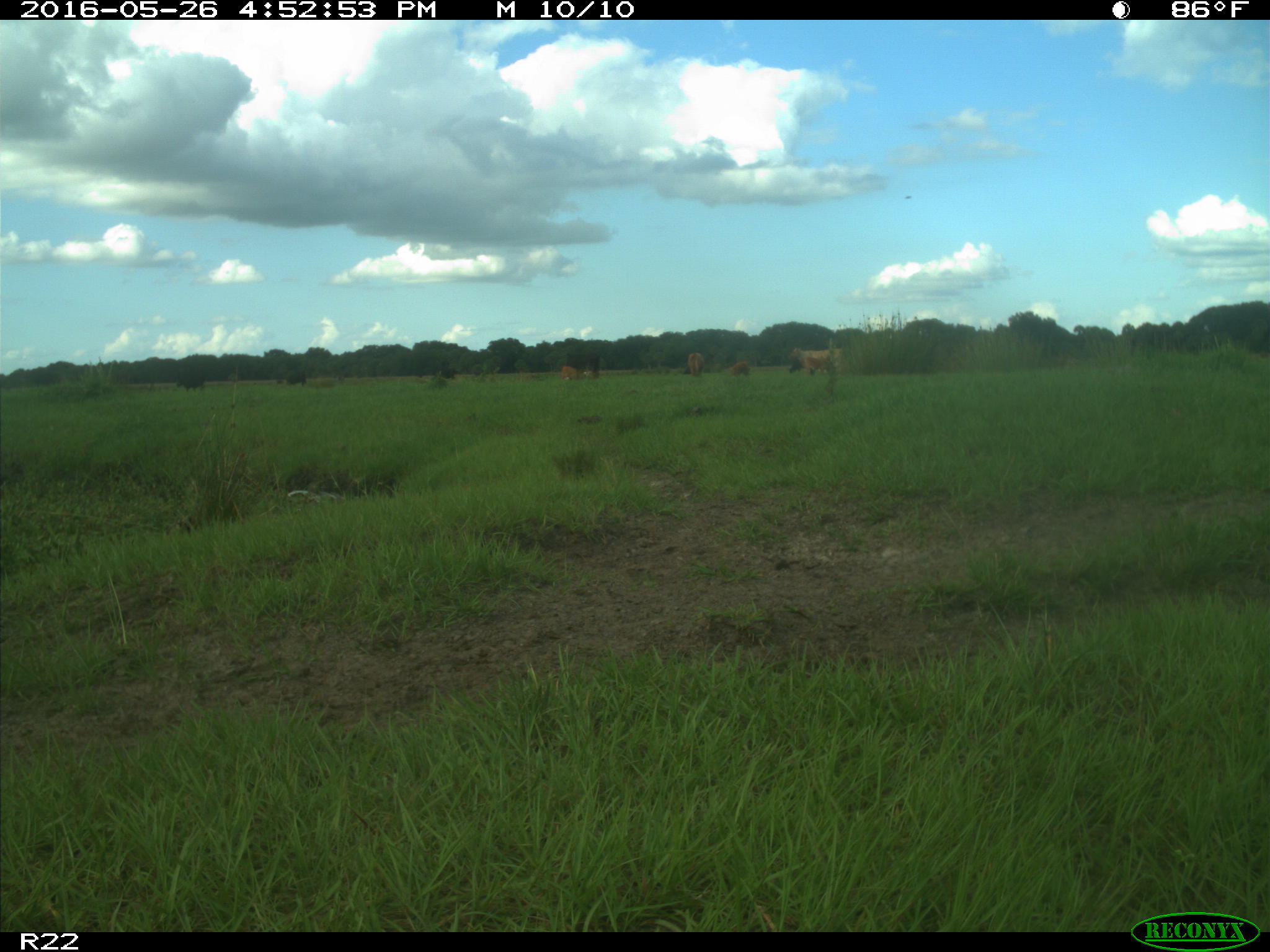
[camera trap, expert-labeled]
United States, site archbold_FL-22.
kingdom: Animalia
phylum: Chordata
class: Mammalia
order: Artiodactyla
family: Bovidae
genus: Bos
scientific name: Bos taurus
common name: domestic cow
Bos taurus (domestic cow).